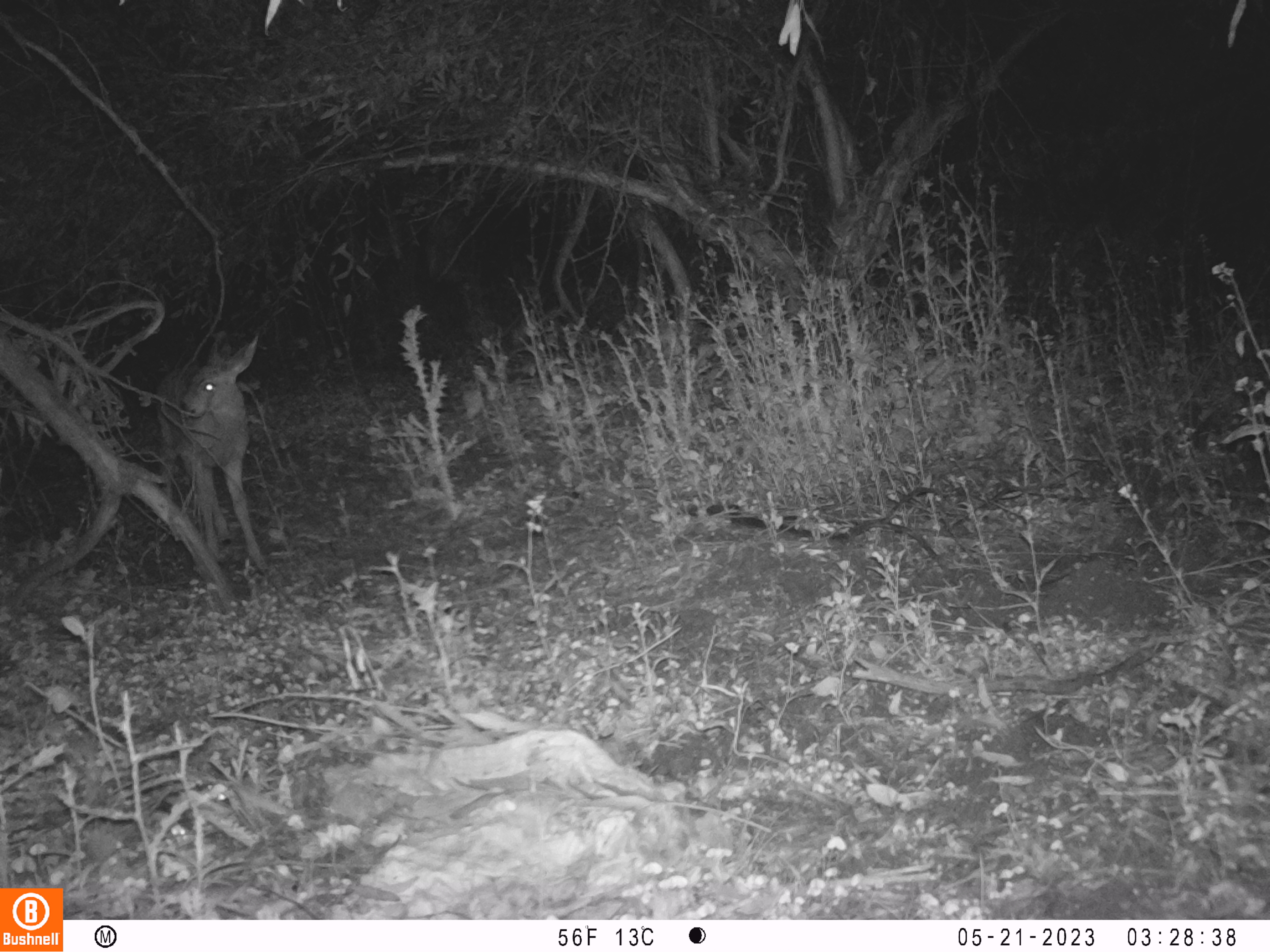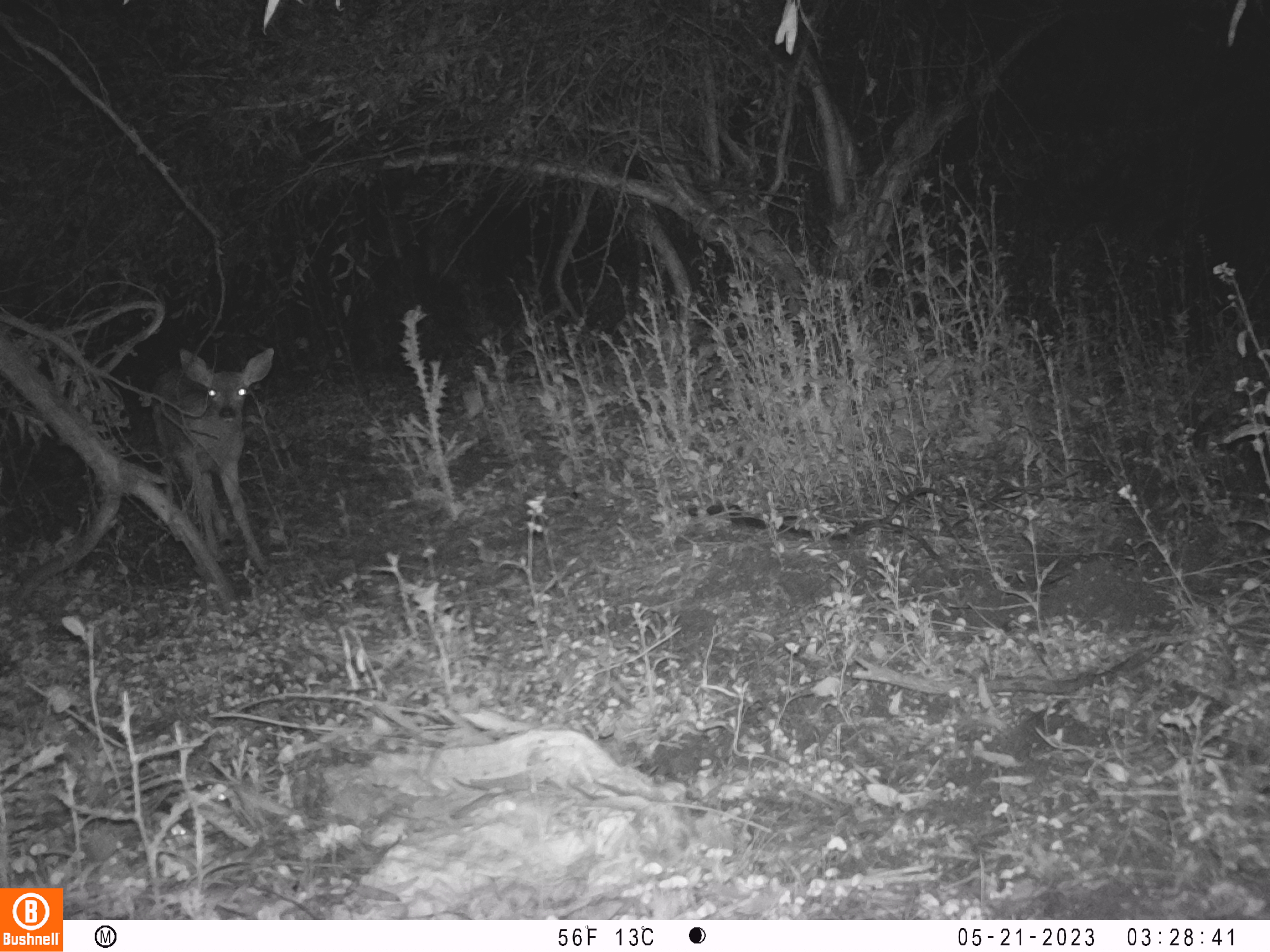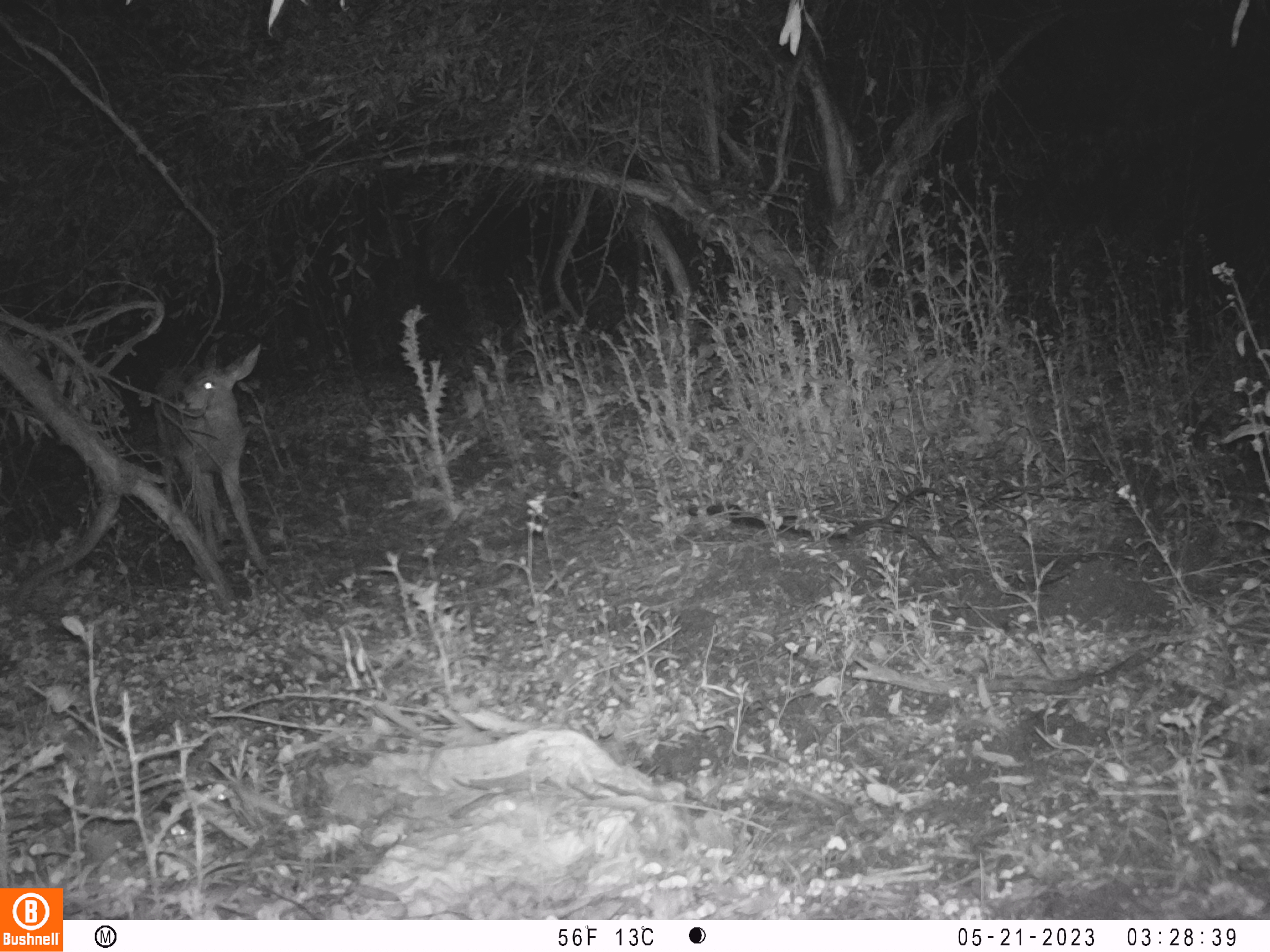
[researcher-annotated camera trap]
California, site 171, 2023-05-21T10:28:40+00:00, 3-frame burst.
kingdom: Animalia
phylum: Chordata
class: Mammalia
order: Artiodactyla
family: Cervidae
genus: Odocoileus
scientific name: Odocoileus hemionus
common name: mule deer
Mule deer (Odocoileus hemionus).